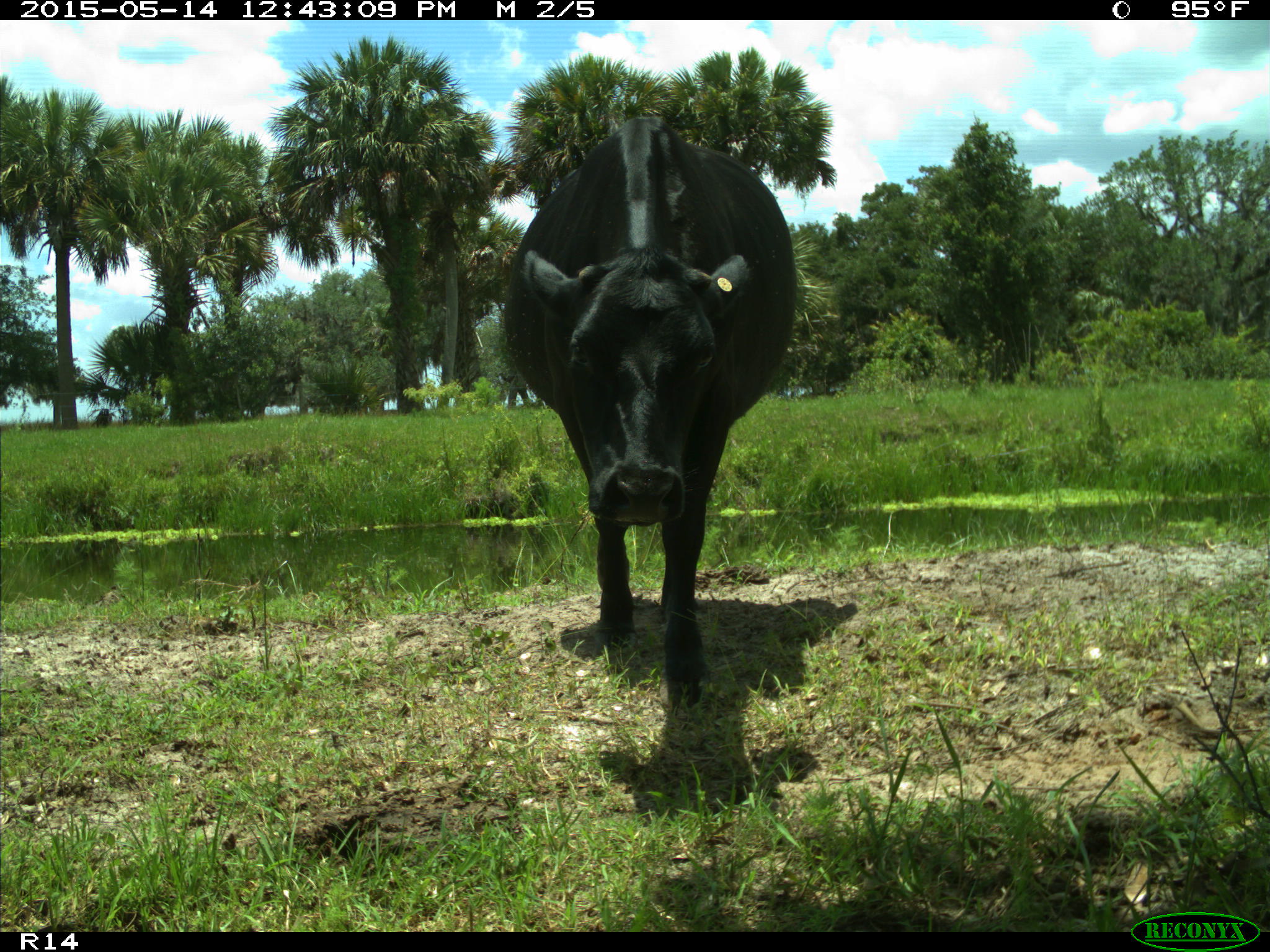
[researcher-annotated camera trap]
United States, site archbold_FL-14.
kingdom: Animalia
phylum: Chordata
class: Mammalia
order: Artiodactyla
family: Bovidae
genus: Bos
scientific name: Bos taurus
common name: domestic cow